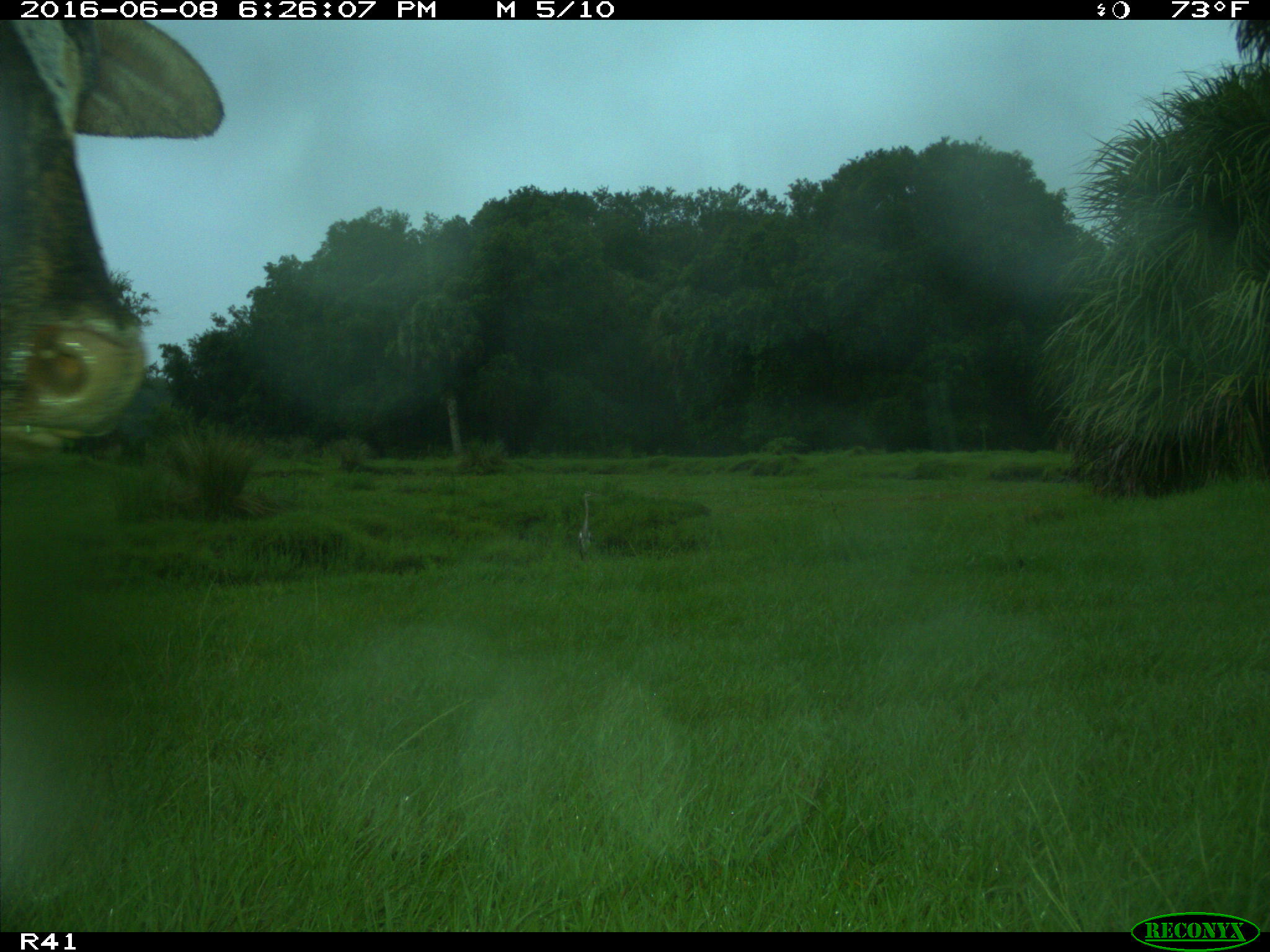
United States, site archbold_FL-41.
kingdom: Animalia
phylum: Chordata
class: Mammalia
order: Artiodactyla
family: Bovidae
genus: Bos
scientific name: Bos taurus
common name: domestic cow